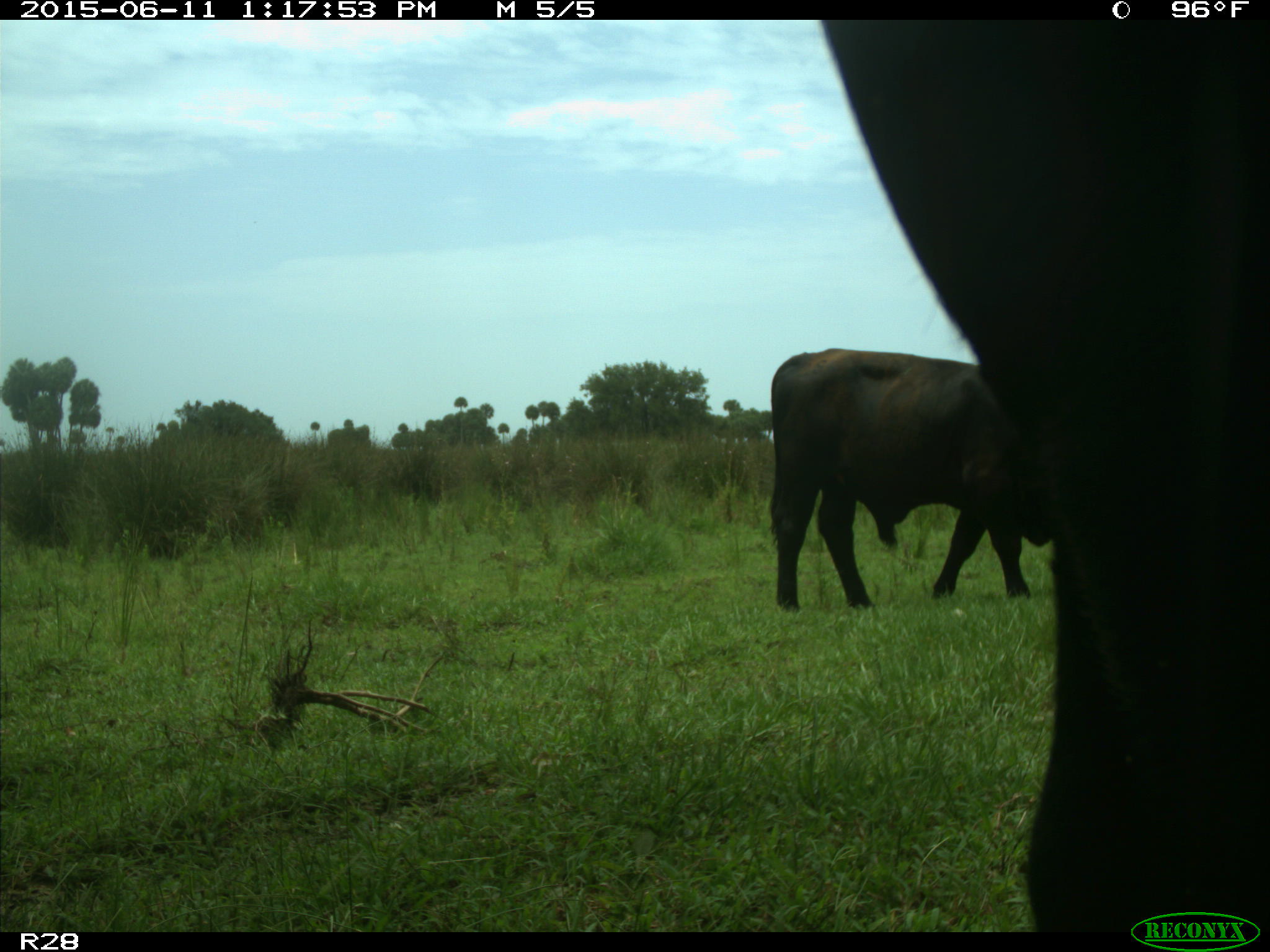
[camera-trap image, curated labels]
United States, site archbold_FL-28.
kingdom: Animalia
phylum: Chordata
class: Mammalia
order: Artiodactyla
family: Bovidae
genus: Bos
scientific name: Bos taurus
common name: domestic cow